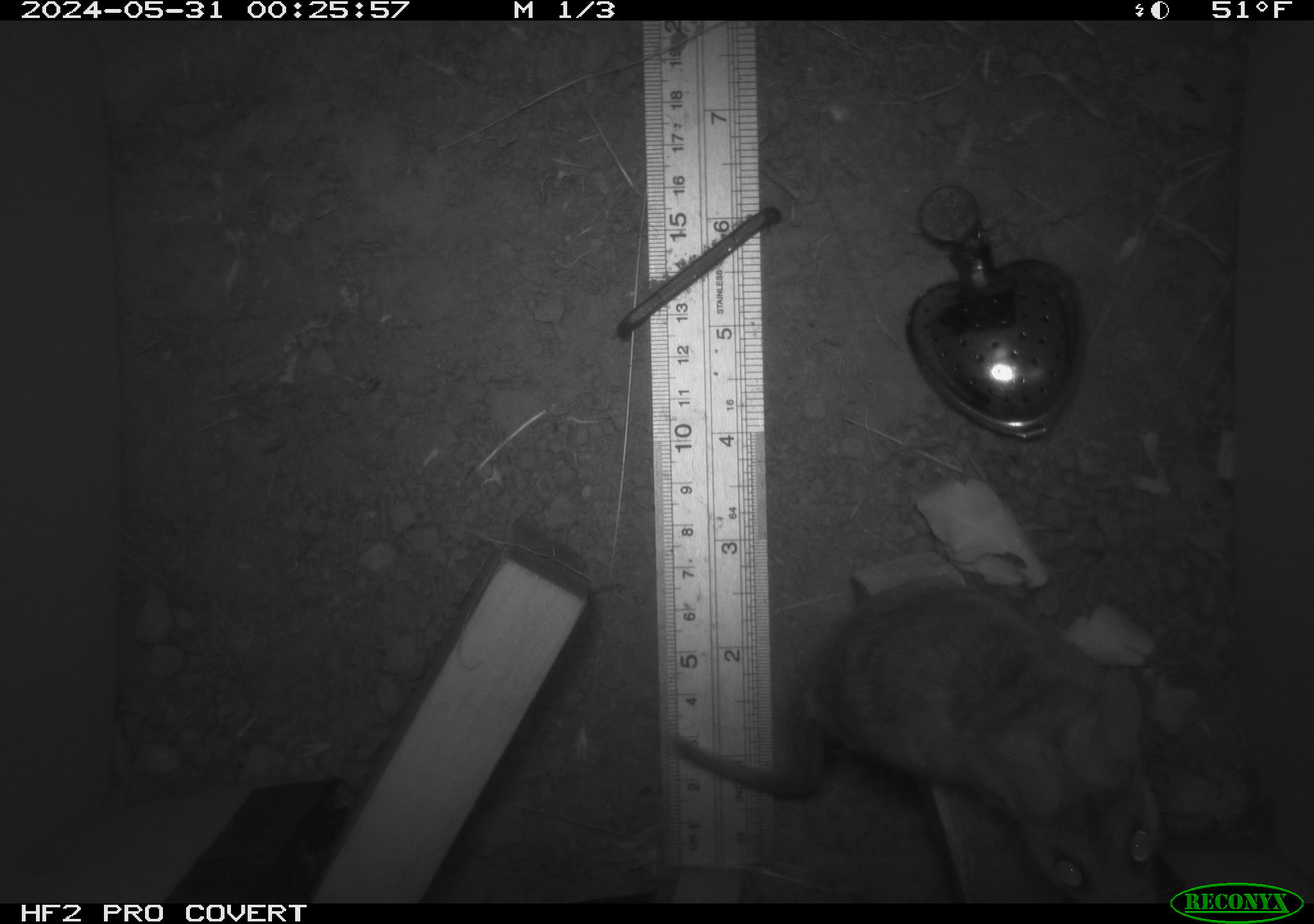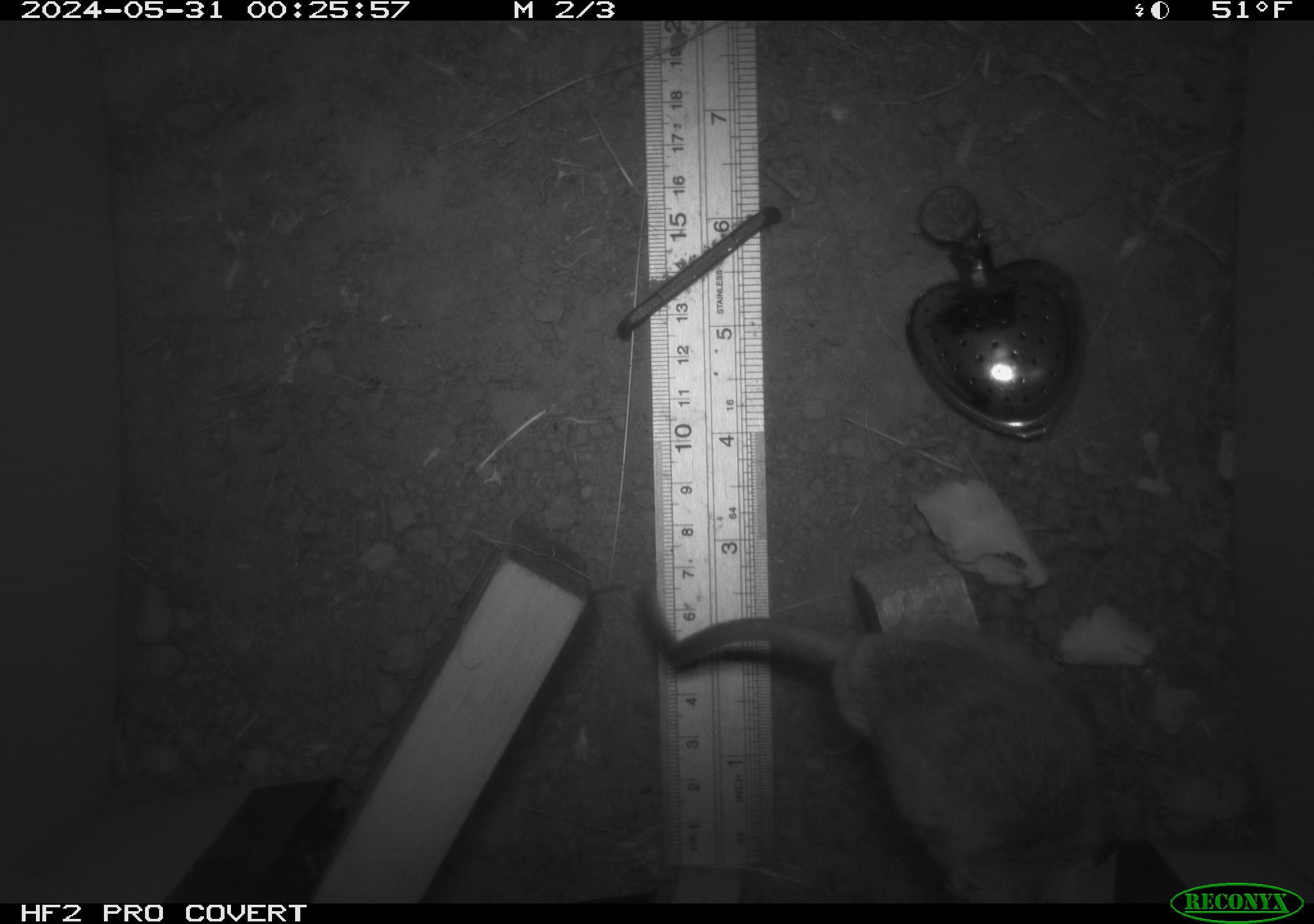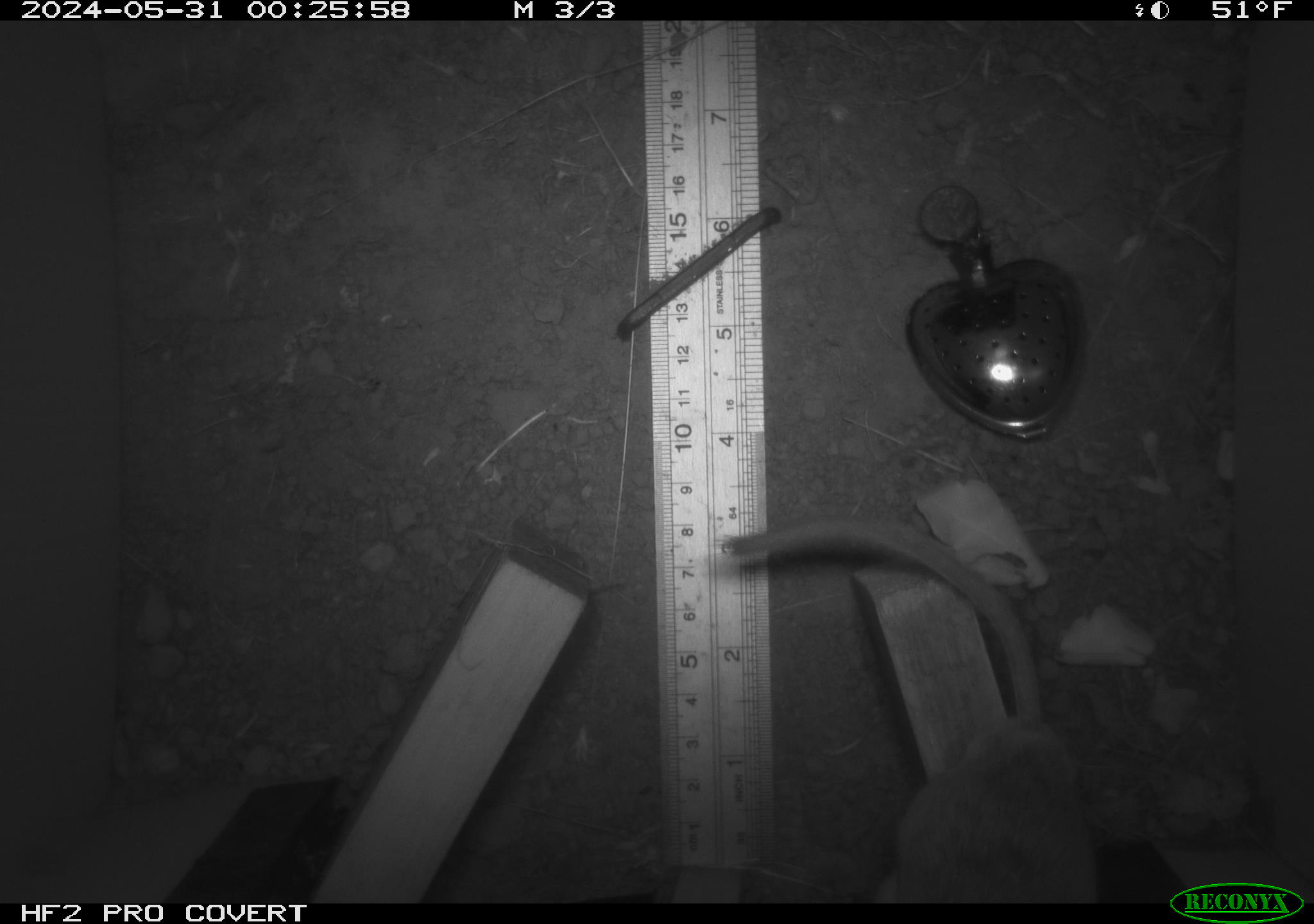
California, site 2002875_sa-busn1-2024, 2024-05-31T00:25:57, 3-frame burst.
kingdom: Animalia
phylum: Chordata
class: Mammalia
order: Rodentia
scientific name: Rodentia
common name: rodent